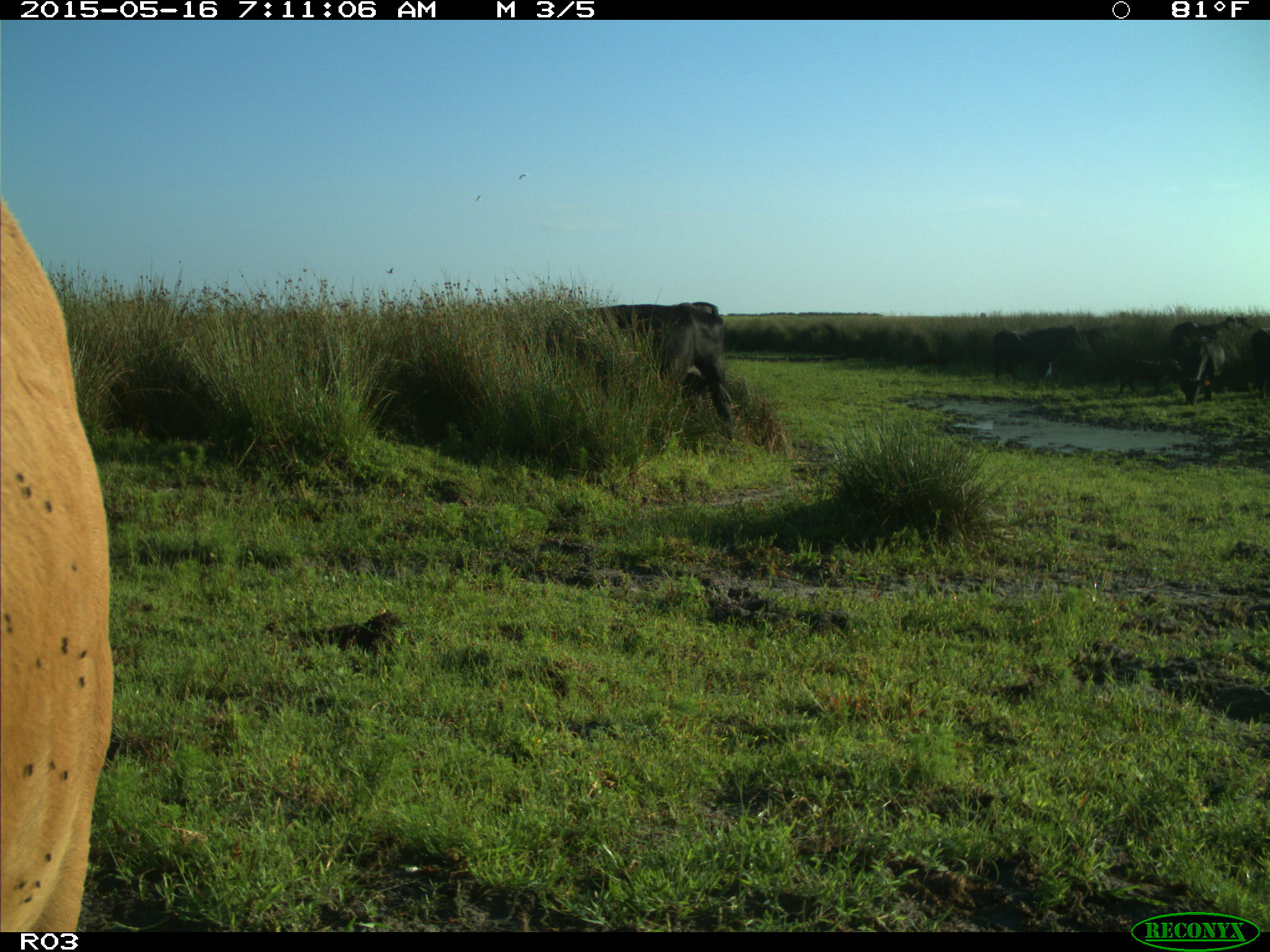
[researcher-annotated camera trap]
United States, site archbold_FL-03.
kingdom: Animalia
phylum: Chordata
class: Mammalia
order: Artiodactyla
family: Bovidae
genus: Bos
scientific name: Bos taurus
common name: domestic cow